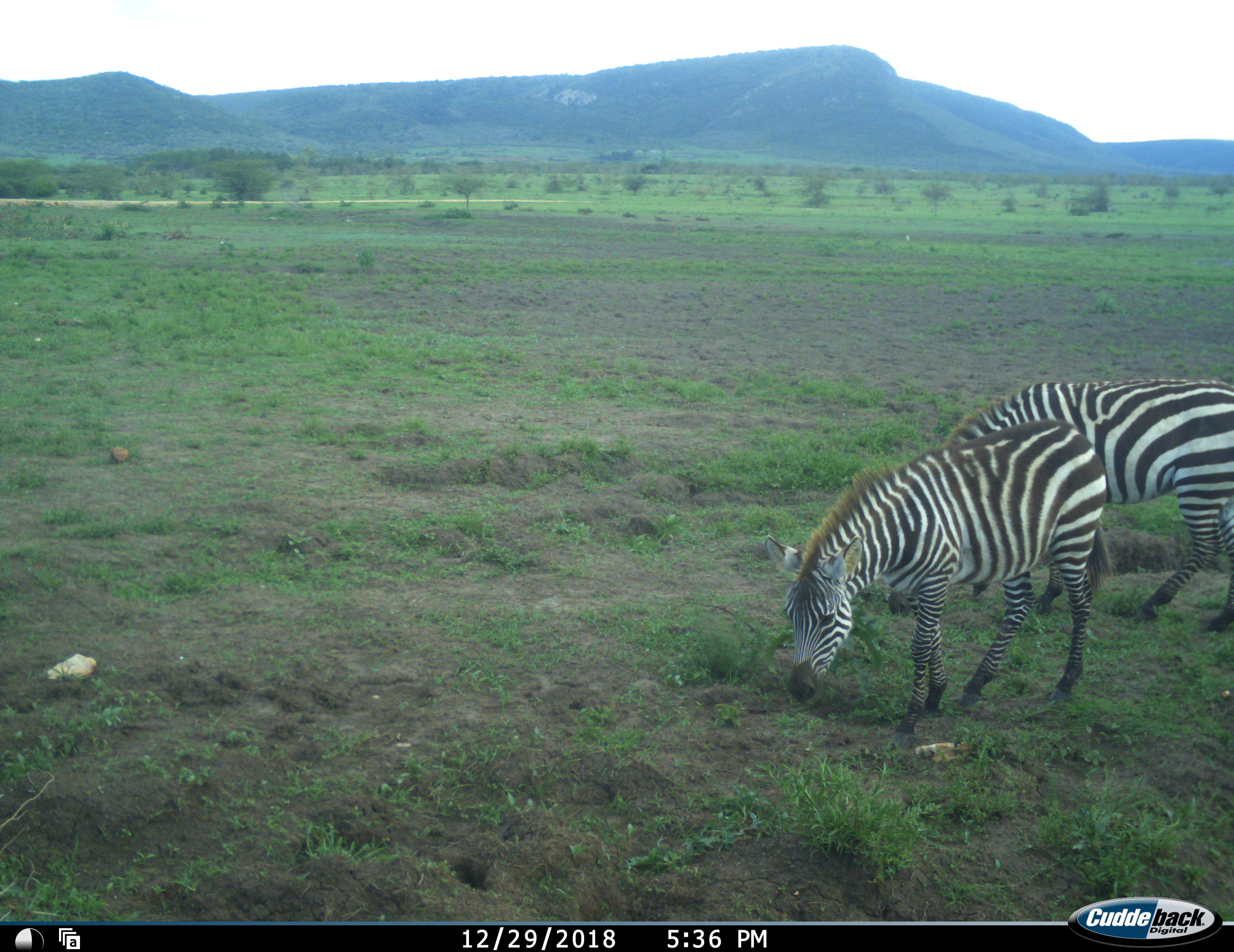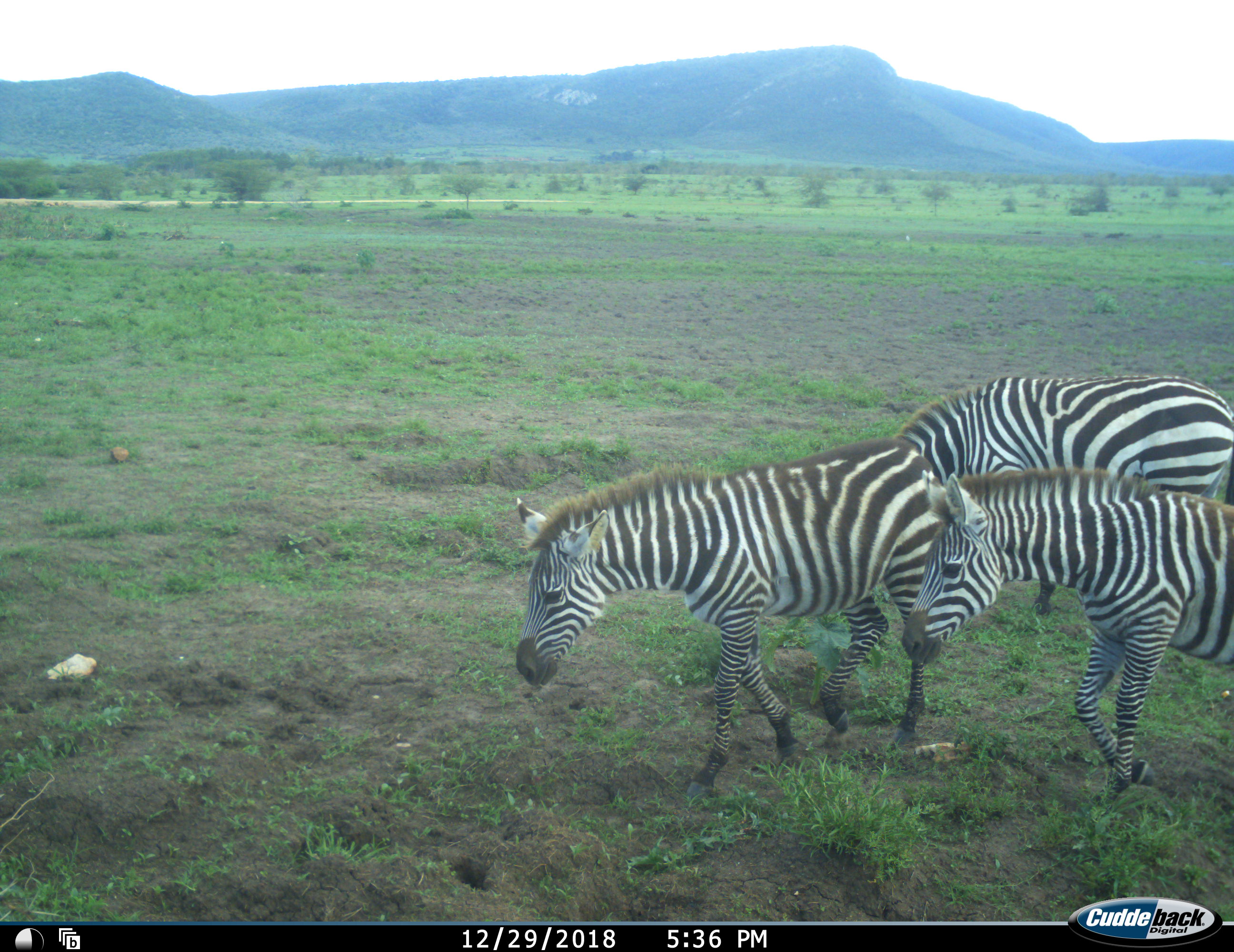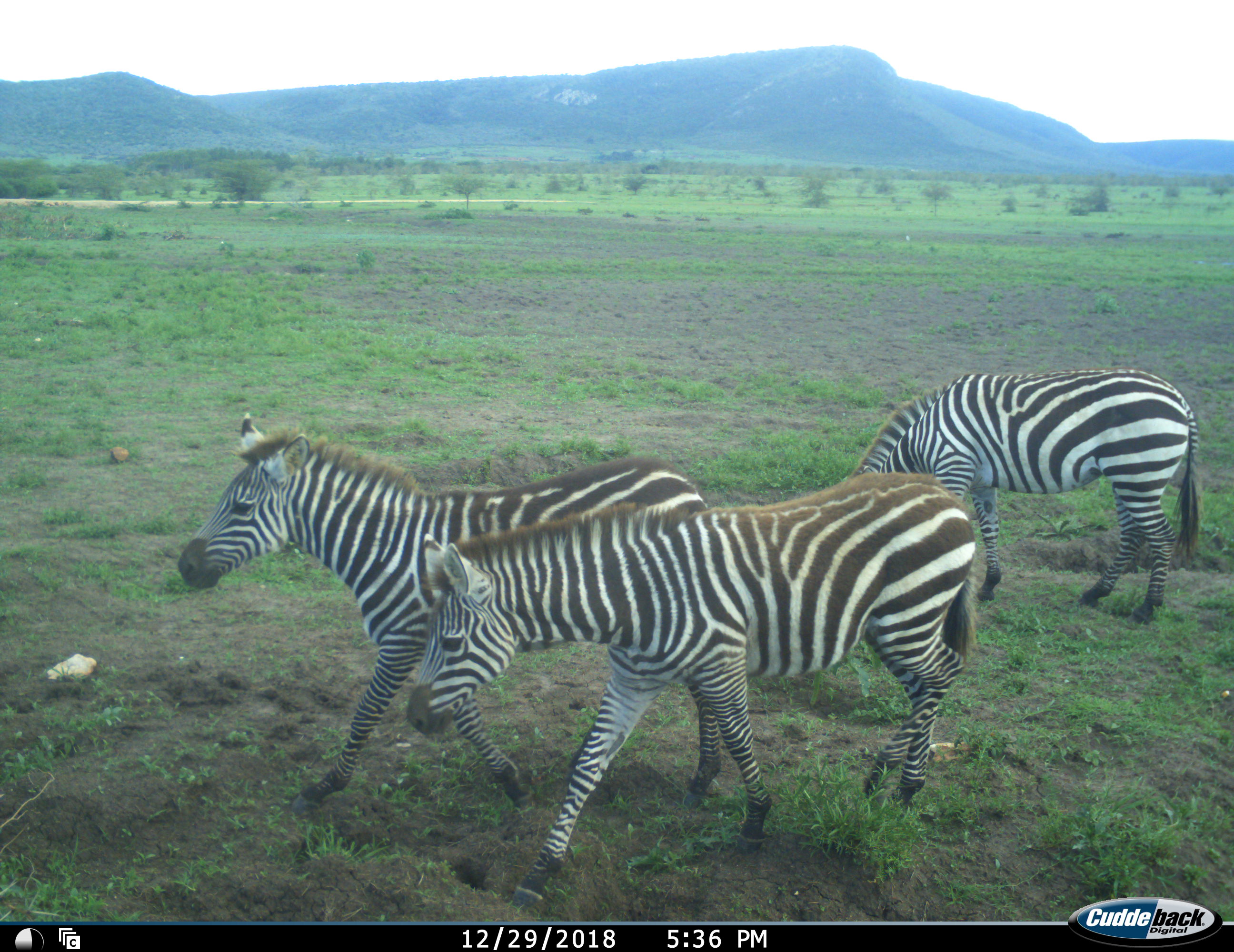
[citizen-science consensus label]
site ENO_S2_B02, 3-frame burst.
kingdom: Animalia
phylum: Chordata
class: Mammalia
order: Perissodactyla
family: Equidae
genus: Equus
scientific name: Equus quagga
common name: plains zebra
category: zebraplains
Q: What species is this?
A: Zebraplains (plains zebra) (Equus quagga).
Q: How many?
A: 3.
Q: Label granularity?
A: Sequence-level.